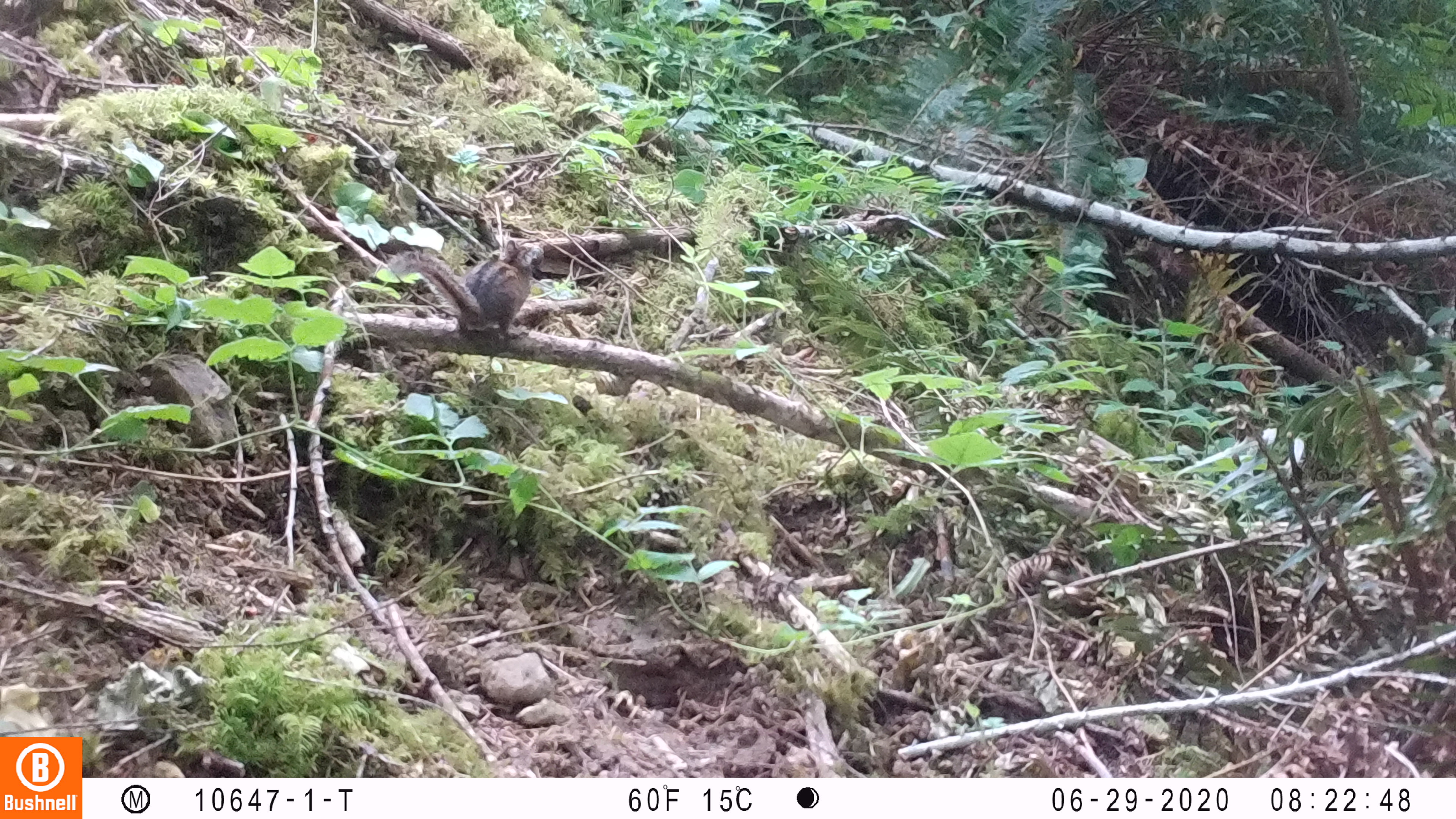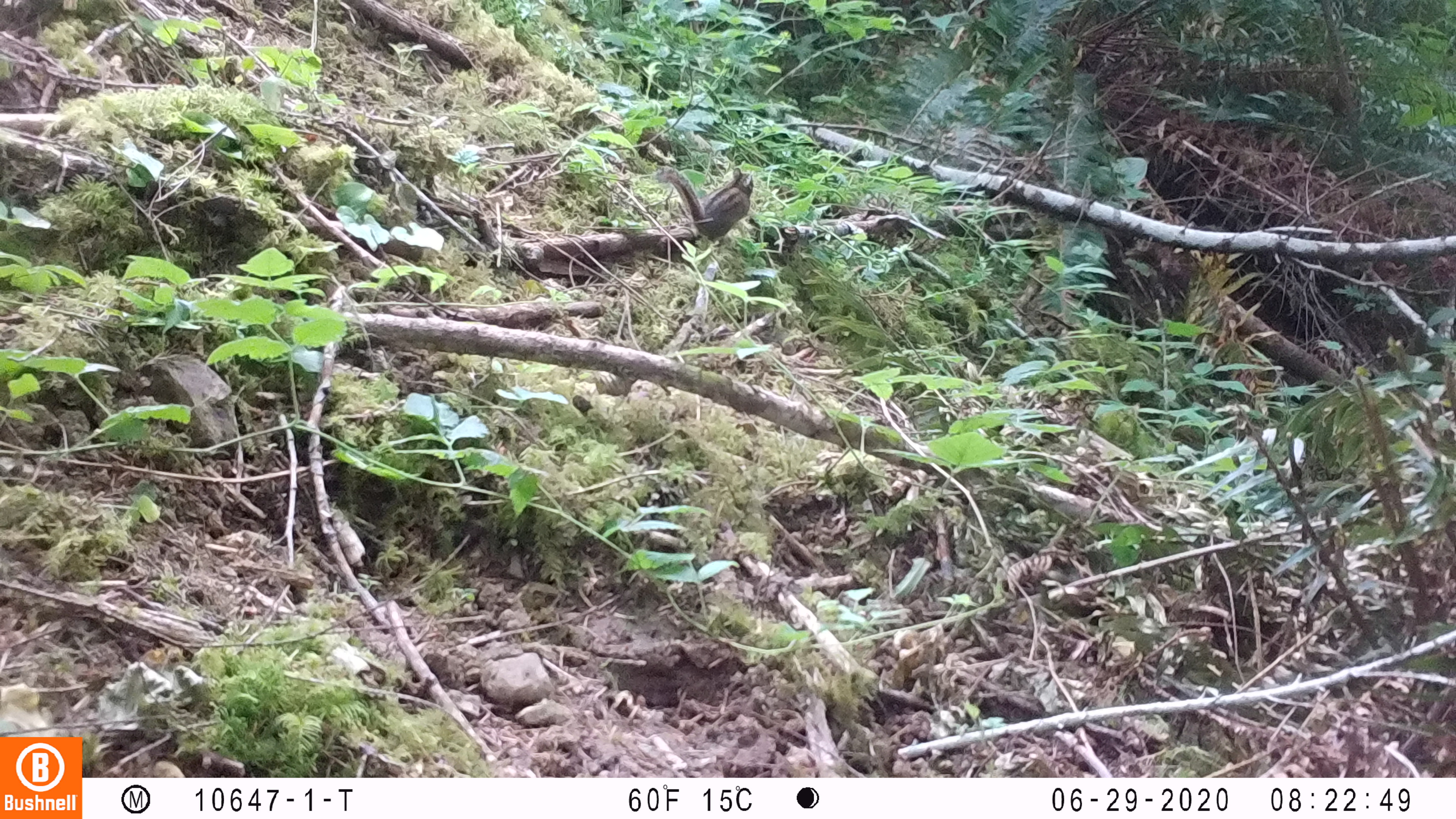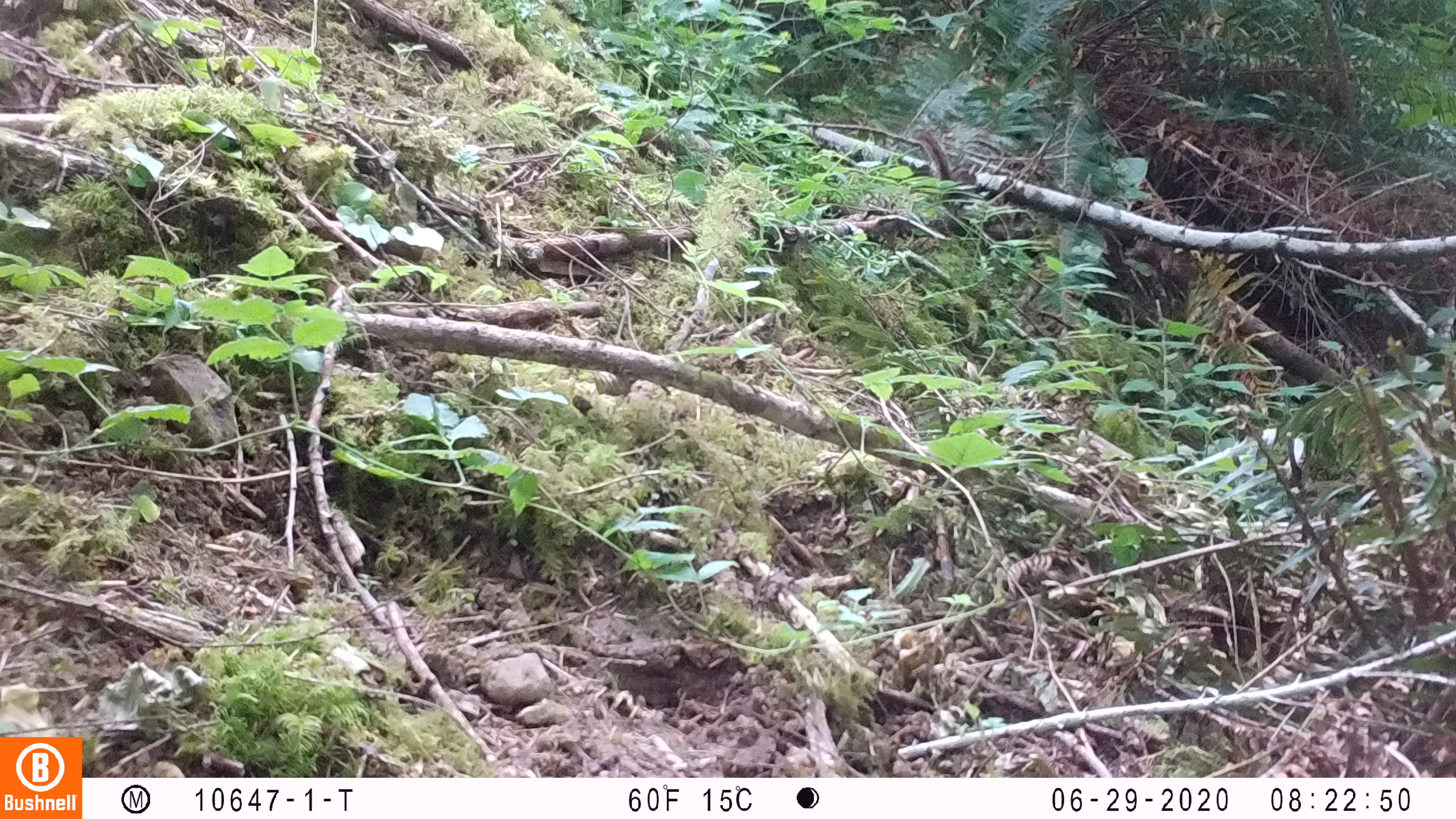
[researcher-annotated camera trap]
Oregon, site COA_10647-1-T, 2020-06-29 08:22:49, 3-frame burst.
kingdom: Animalia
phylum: Chordata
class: Mammalia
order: Rodentia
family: Sciuridae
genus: Neotamias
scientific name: Neotamias townsendii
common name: townsend's chipmunk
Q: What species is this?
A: Townsend's chipmunk (Neotamias townsendii).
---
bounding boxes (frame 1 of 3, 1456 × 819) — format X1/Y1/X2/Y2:
townsend's chipmunk: 385/234/536/343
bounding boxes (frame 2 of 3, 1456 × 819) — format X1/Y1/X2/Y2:
townsend's chipmunk: 655/160/759/244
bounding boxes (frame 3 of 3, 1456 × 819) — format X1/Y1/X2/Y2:
townsend's chipmunk: 907/124/978/210